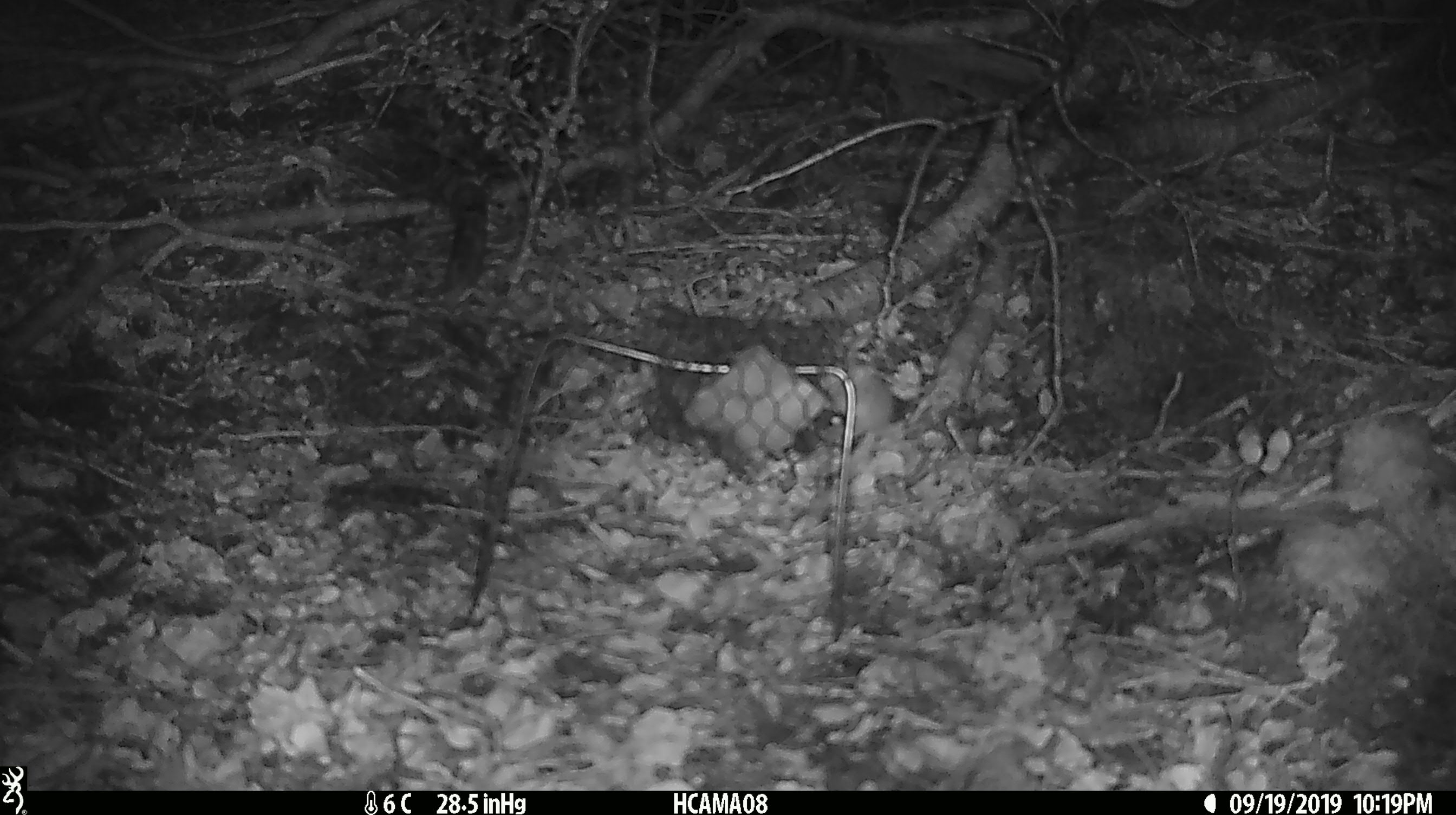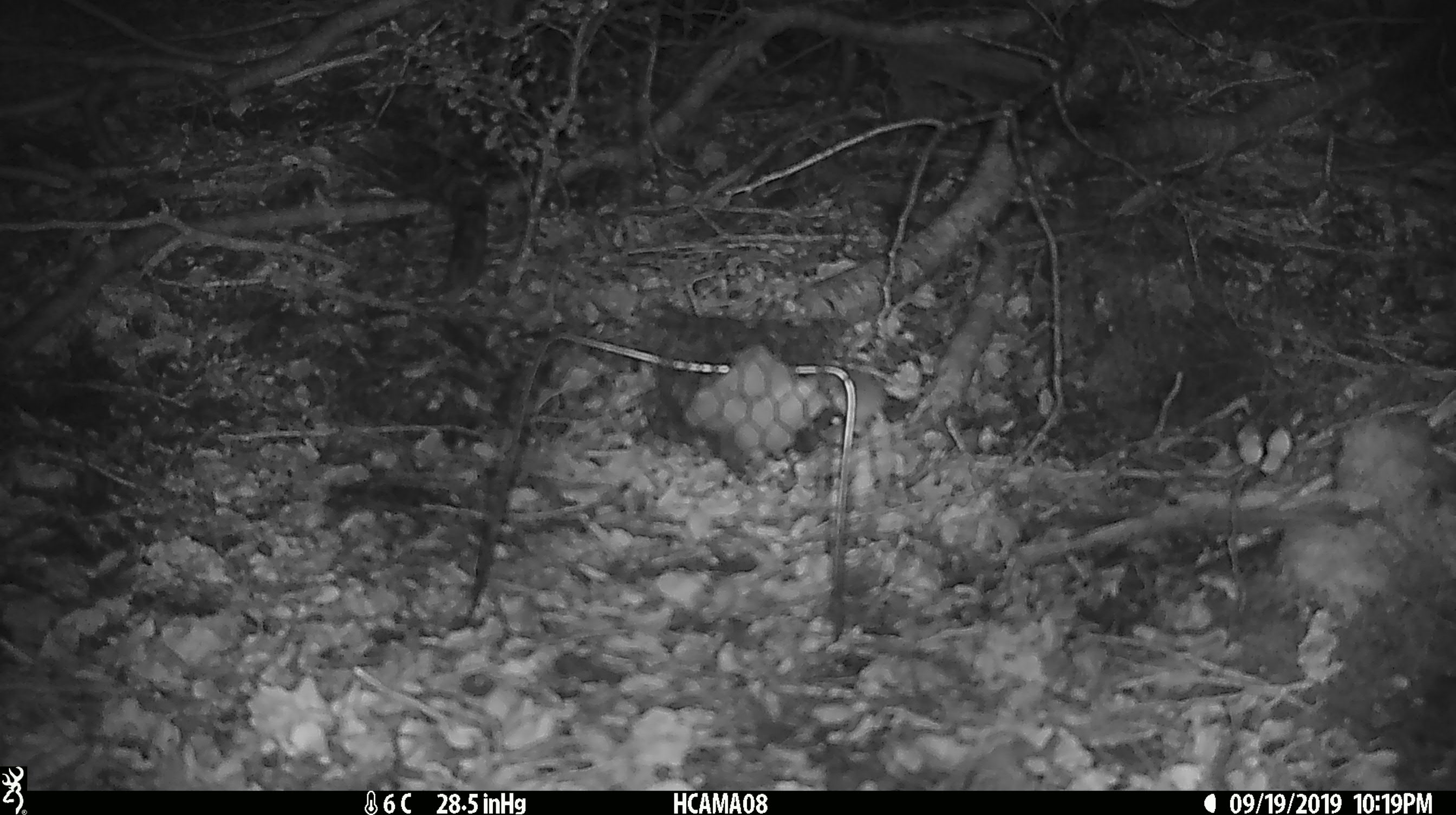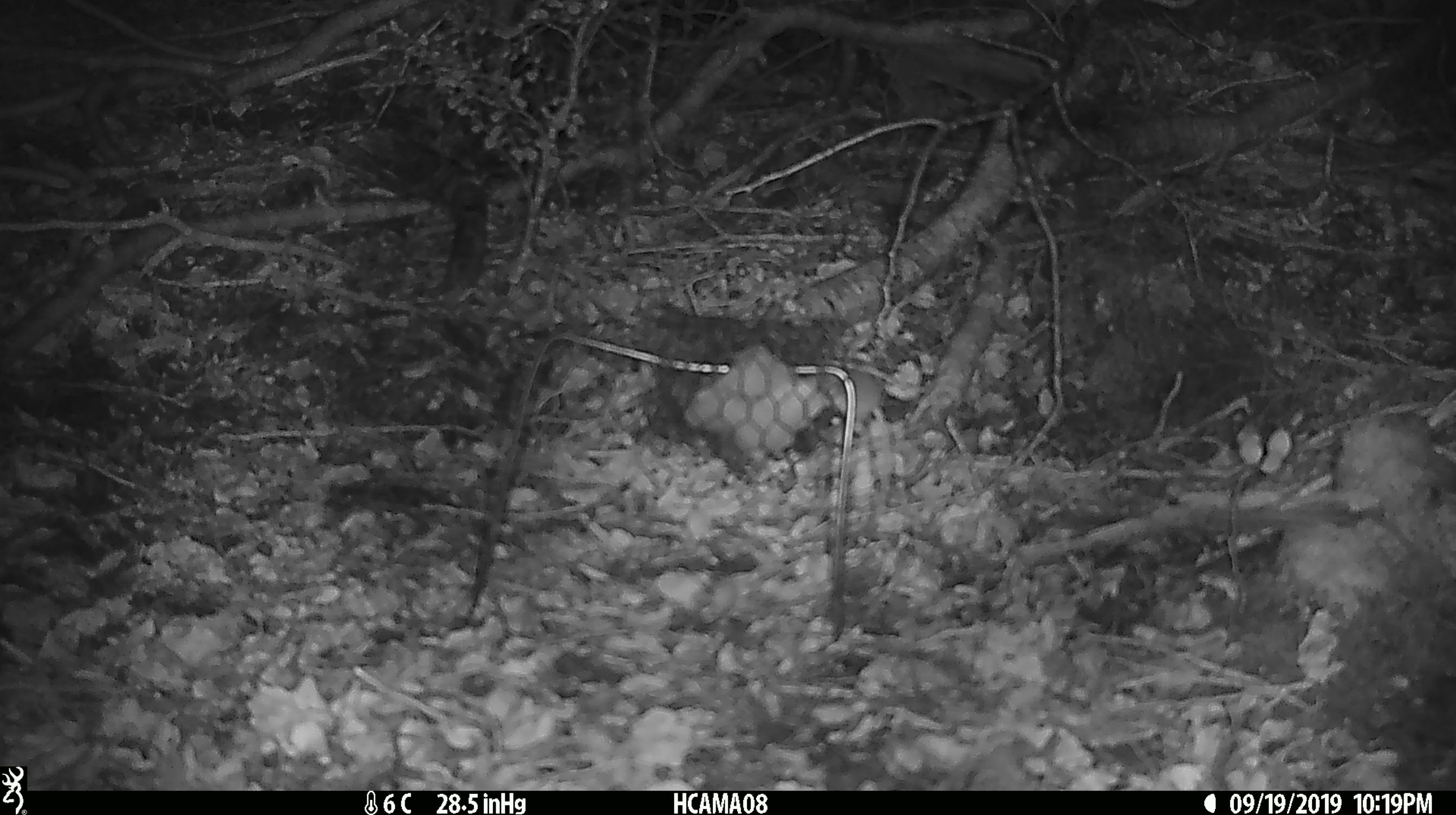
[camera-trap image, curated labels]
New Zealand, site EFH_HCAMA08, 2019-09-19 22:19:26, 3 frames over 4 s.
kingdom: Animalia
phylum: Chordata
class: Mammalia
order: Rodentia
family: Muridae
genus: Mus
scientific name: Mus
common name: mouse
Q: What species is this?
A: Mouse (Mus).